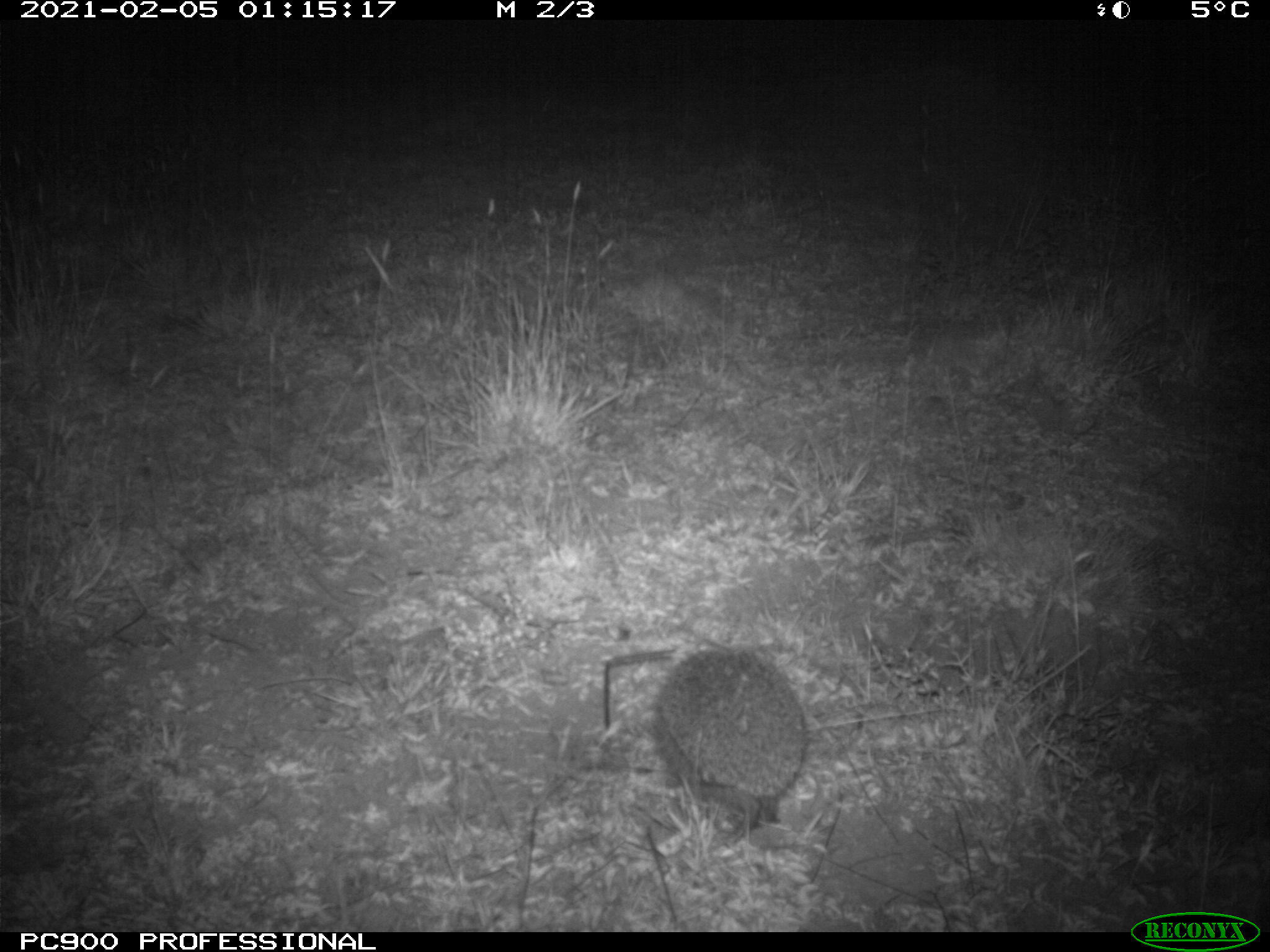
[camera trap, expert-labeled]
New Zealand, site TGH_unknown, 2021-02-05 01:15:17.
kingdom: Animalia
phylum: Chordata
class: Mammalia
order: Eulipotyphla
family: Erinaceidae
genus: Erinaceus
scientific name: Erinaceus europaeus europaeus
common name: european hedgehog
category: hedgehog